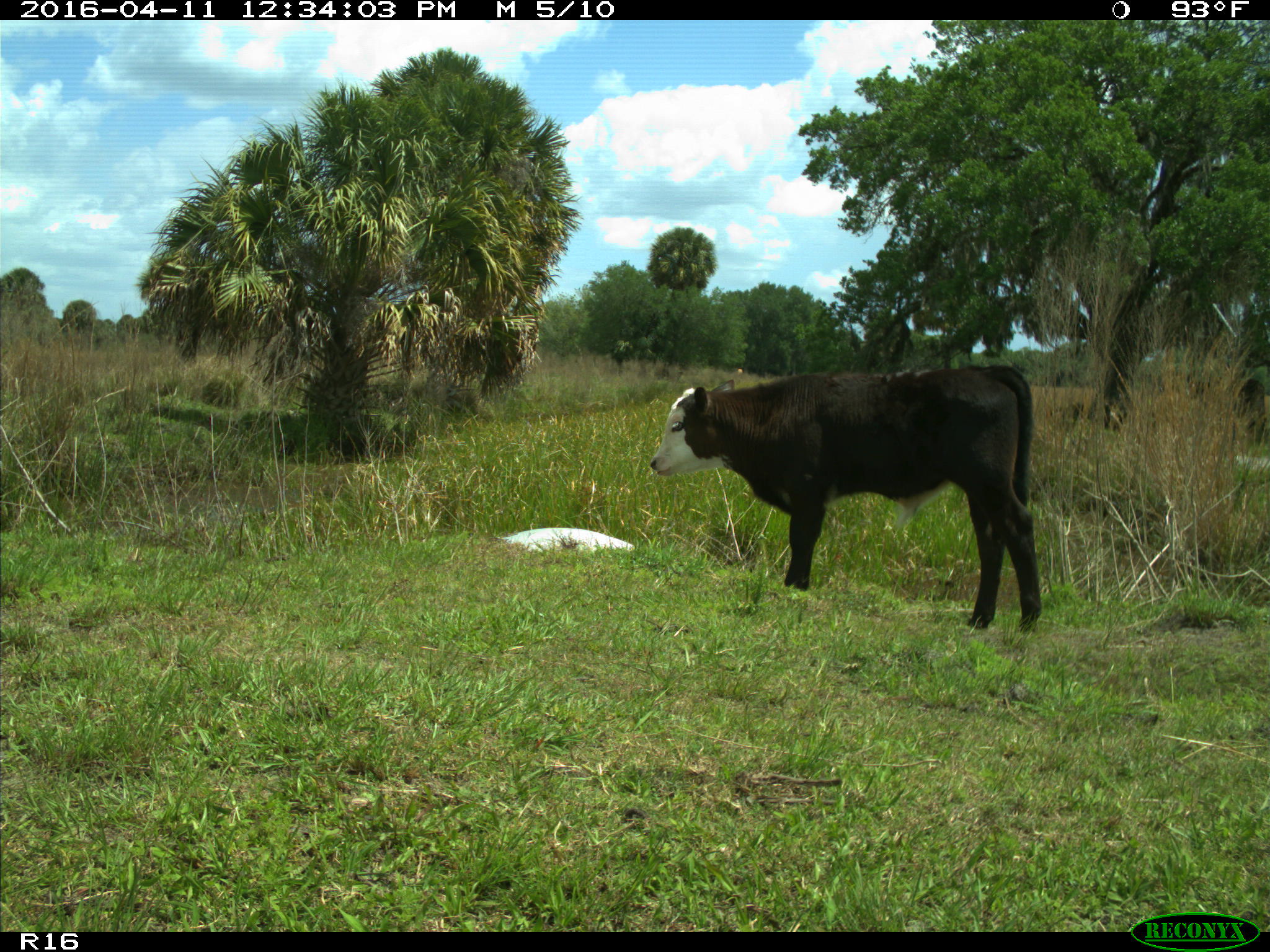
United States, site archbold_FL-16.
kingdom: Animalia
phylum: Chordata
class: Mammalia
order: Artiodactyla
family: Bovidae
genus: Bos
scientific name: Bos taurus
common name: domestic cow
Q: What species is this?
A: Bos taurus (domestic cow).